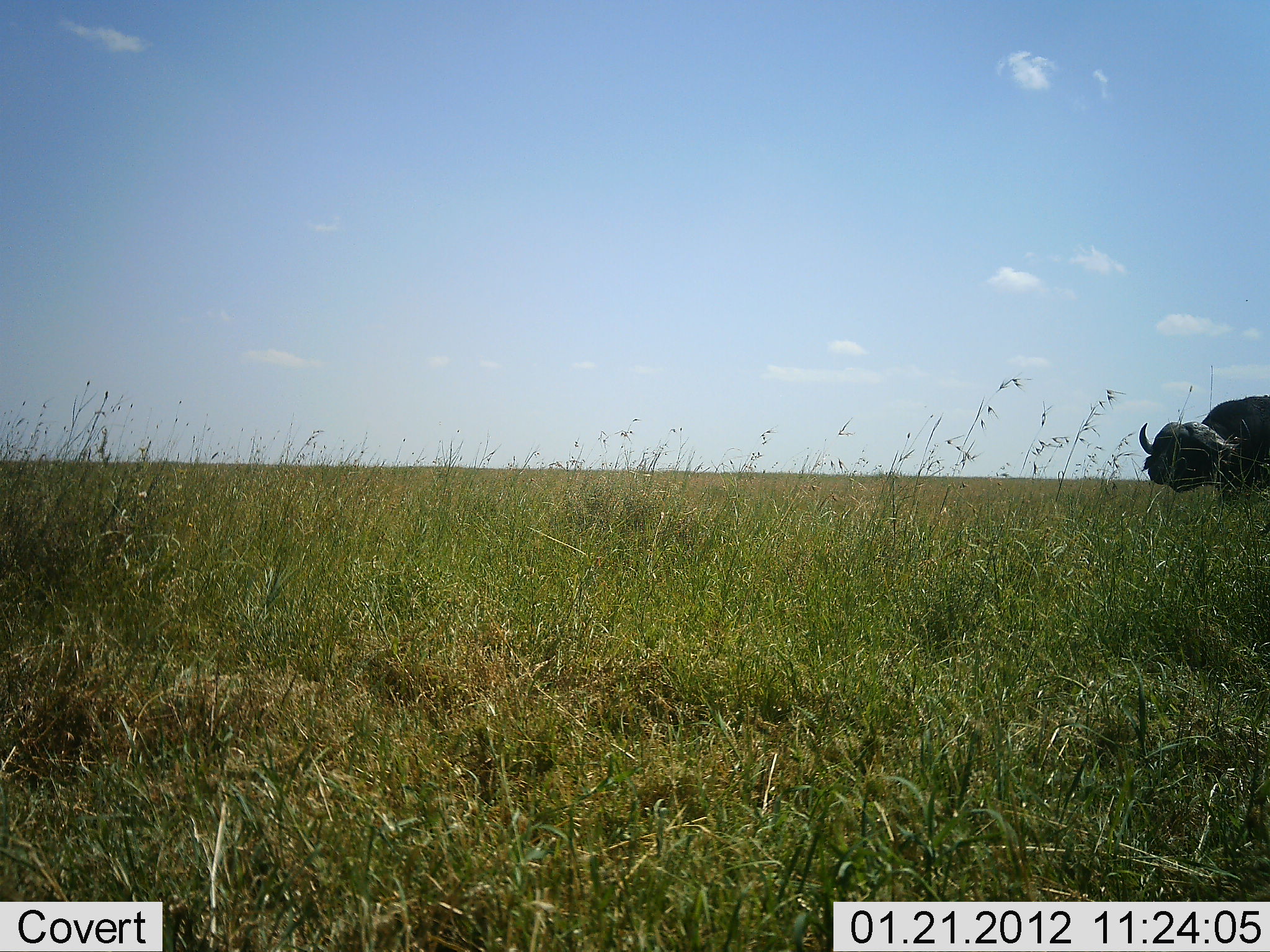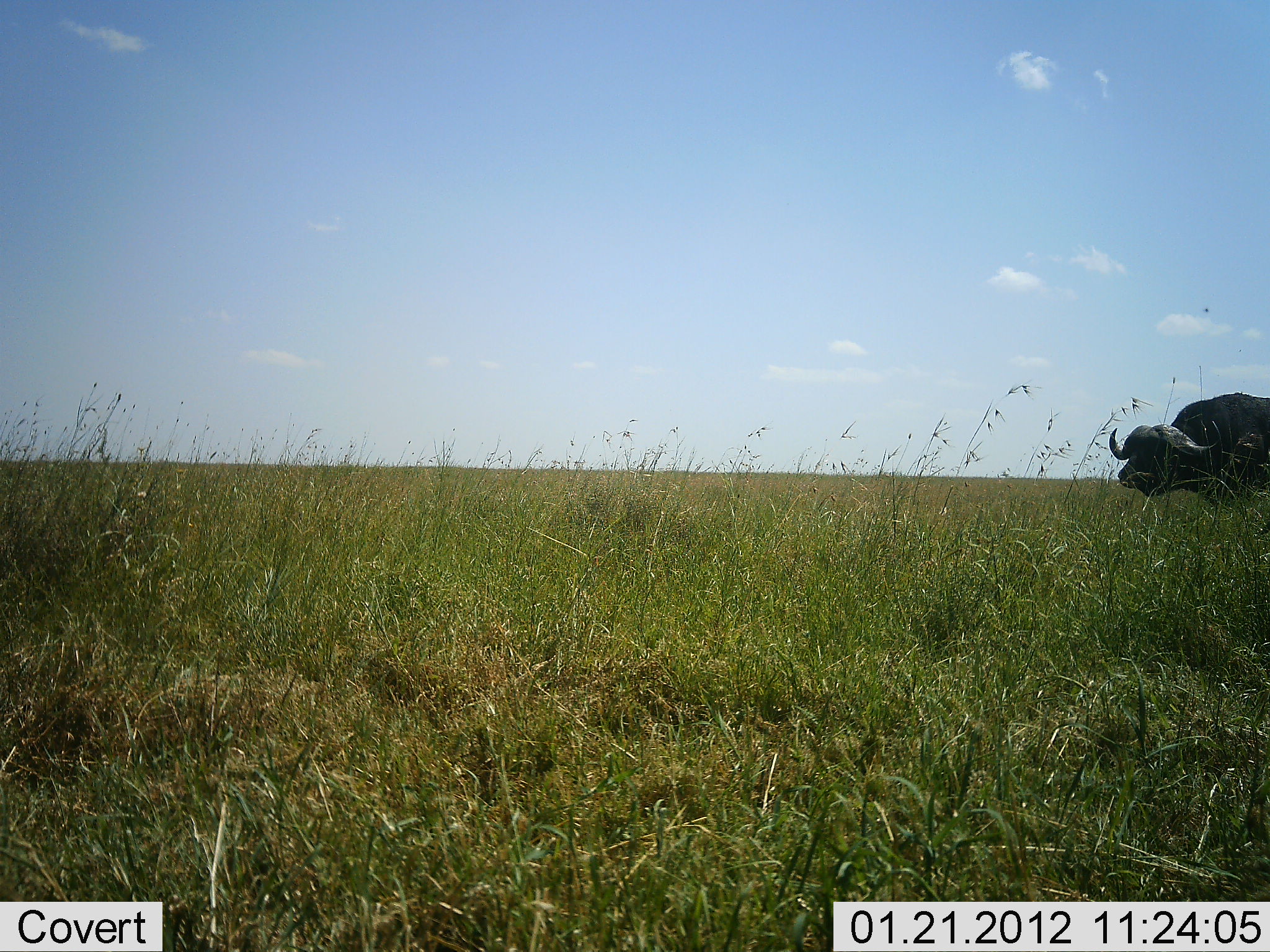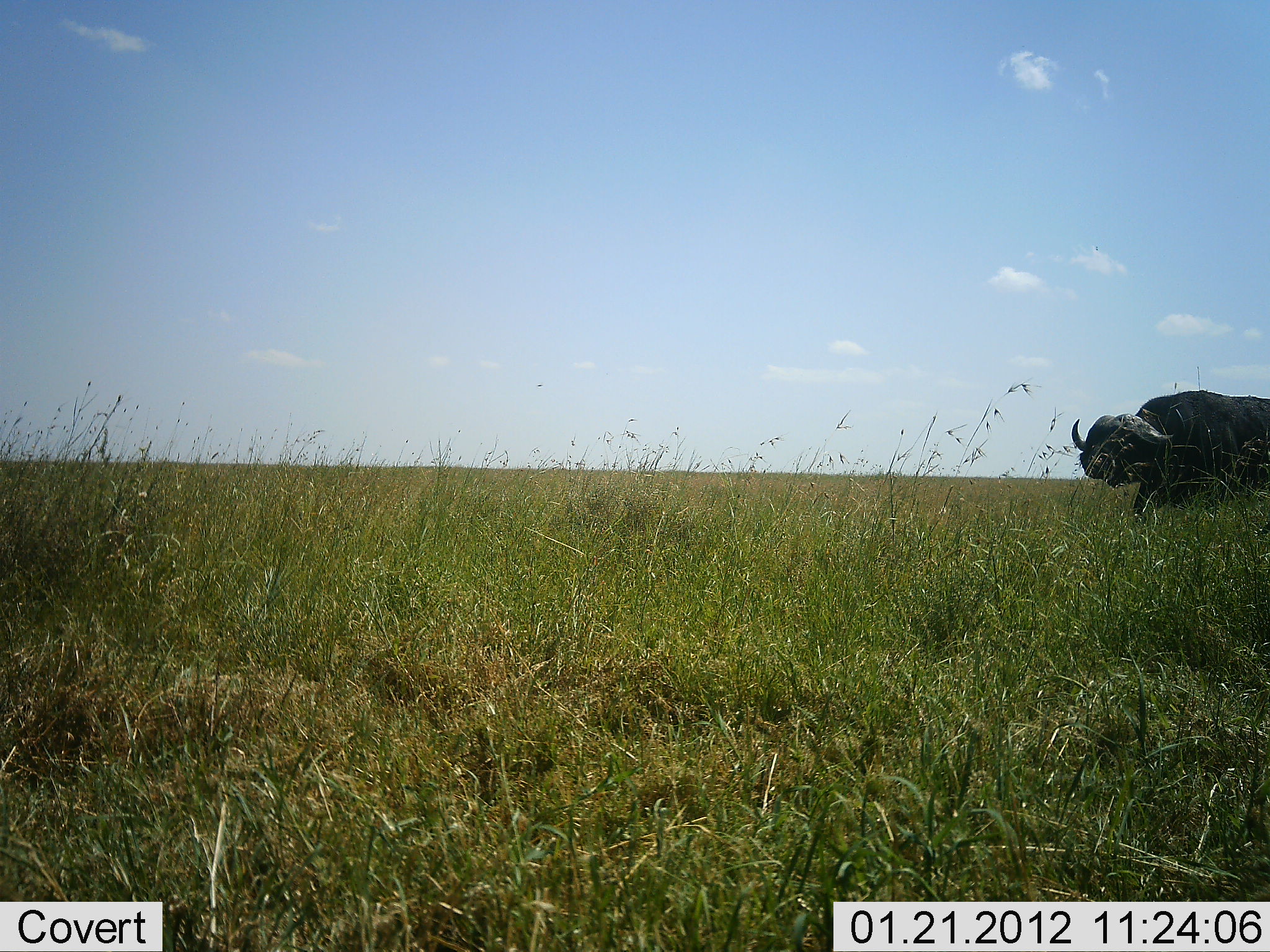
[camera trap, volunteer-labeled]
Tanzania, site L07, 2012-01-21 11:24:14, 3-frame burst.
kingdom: Animalia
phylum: Chordata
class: Mammalia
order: Artiodactyla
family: Bovidae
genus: Syncerus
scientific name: Syncerus caffer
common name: cape buffalo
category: buffalo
Buffalo (cape buffalo) (Syncerus caffer), count 1. Behavior (volunteer vote fractions): standing 11%, resting 0%, moving 89%, interacting 0%. Young present (vote fraction): 0%. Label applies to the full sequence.